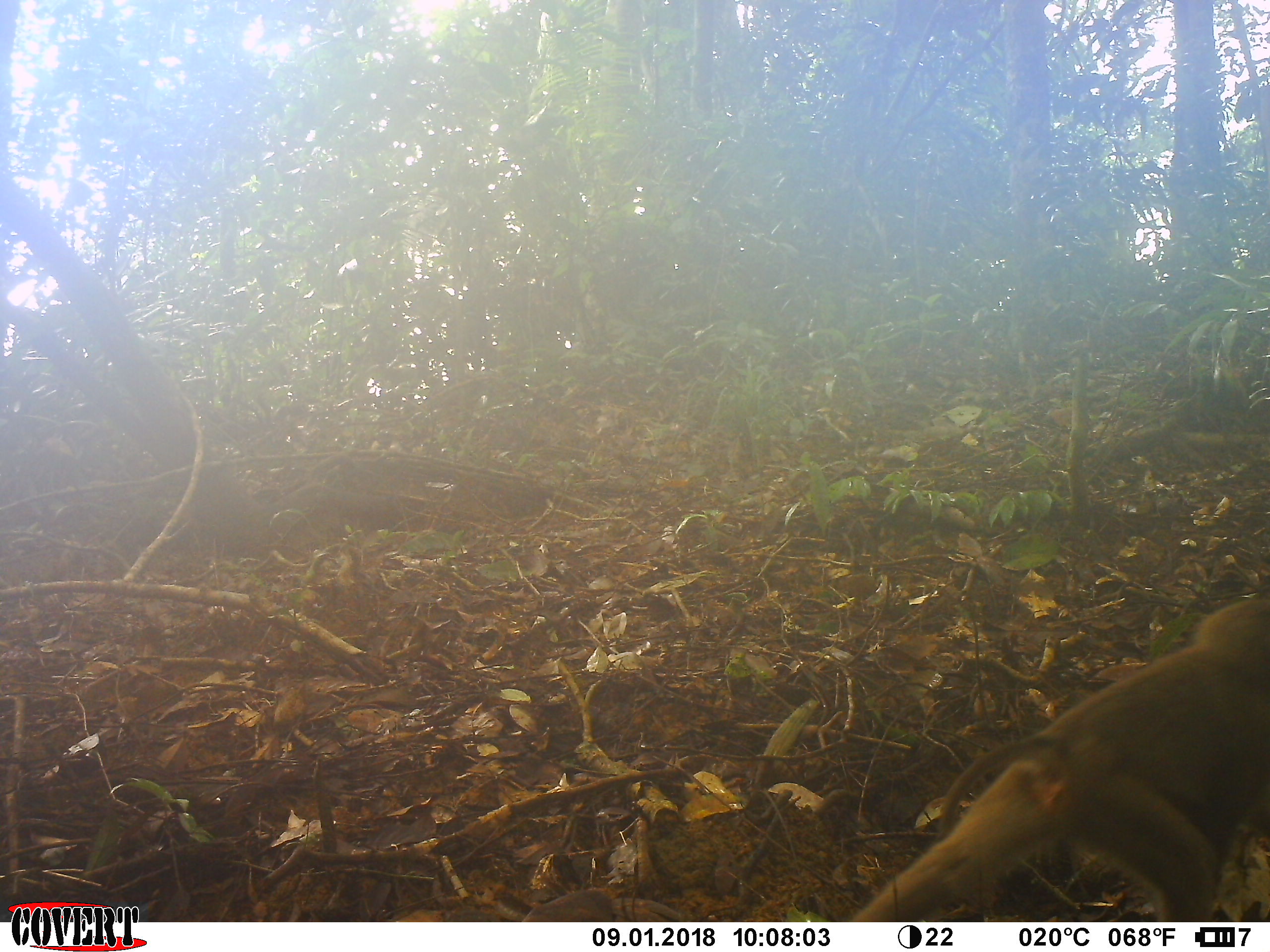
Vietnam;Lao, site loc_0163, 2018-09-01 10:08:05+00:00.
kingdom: Animalia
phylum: Chordata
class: Mammalia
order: Primates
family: Cercopithecidae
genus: Macaca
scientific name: Macaca nemestrina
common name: pig-tailed macaque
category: pig tailed macaque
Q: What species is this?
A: Pig tailed macaque (pig-tailed macaque) (Macaca nemestrina).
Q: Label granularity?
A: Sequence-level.